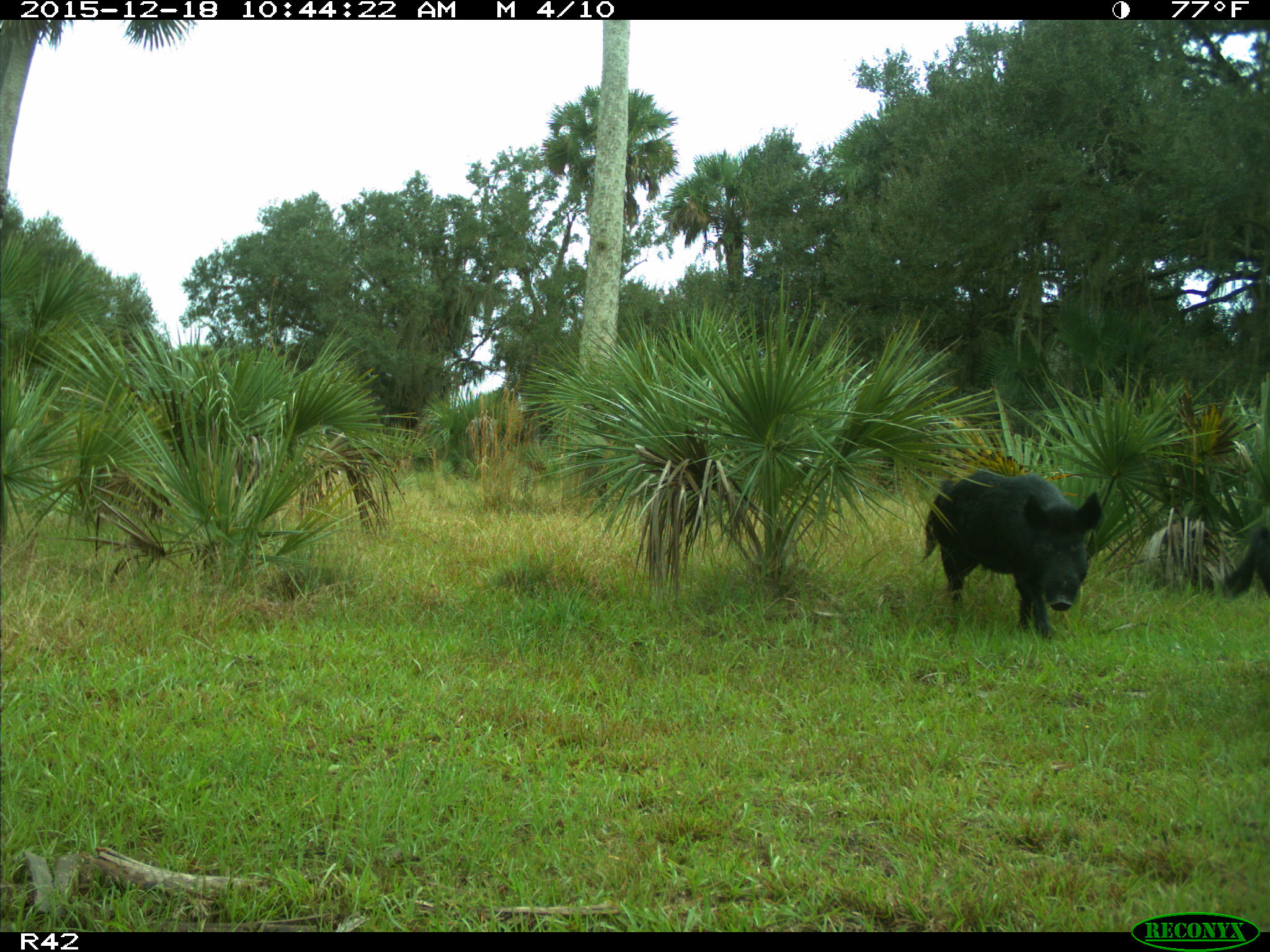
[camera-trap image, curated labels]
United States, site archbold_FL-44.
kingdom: Animalia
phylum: Chordata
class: Mammalia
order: Artiodactyla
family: Suidae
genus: Sus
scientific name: Sus scrofa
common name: wild boar